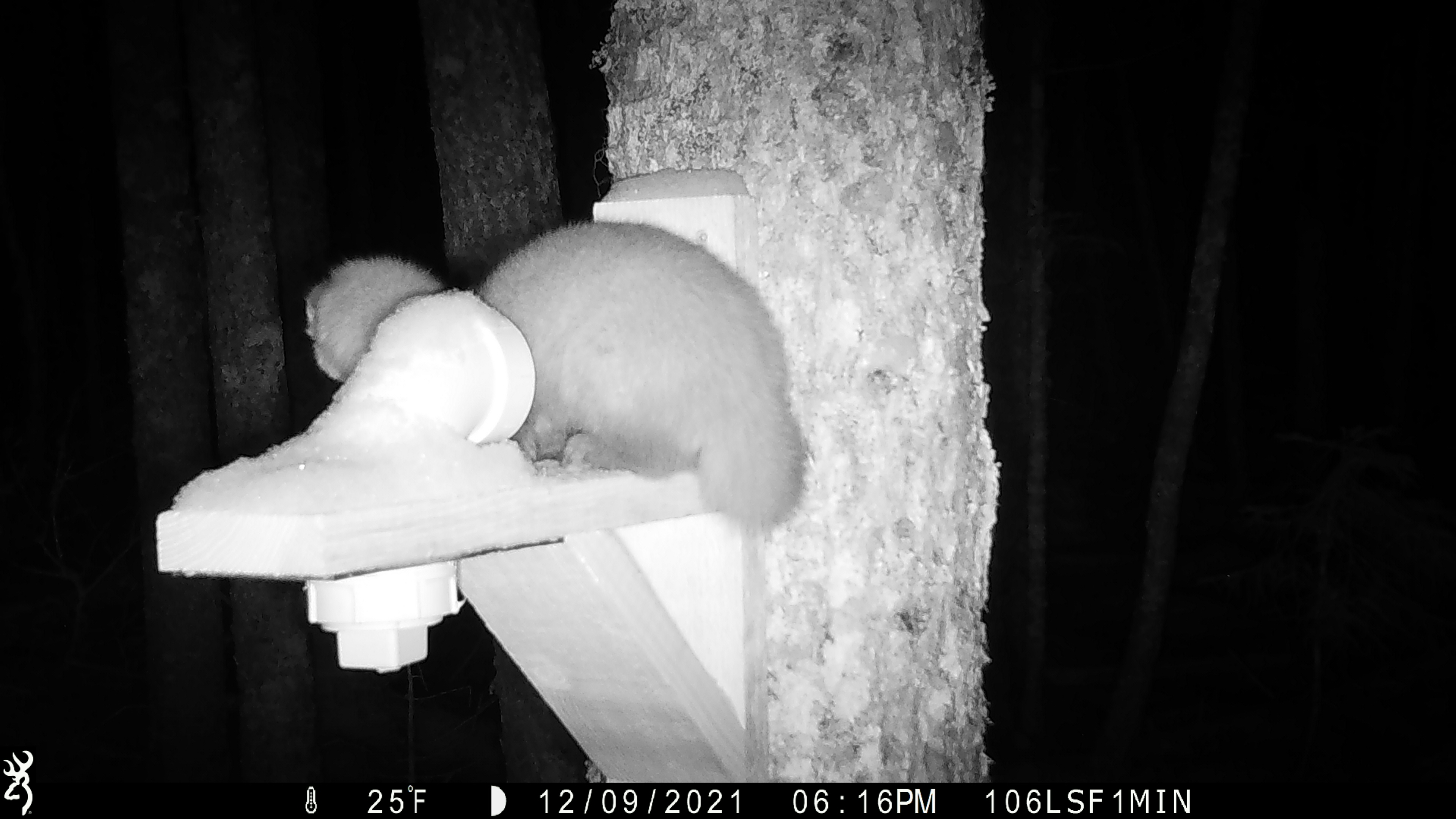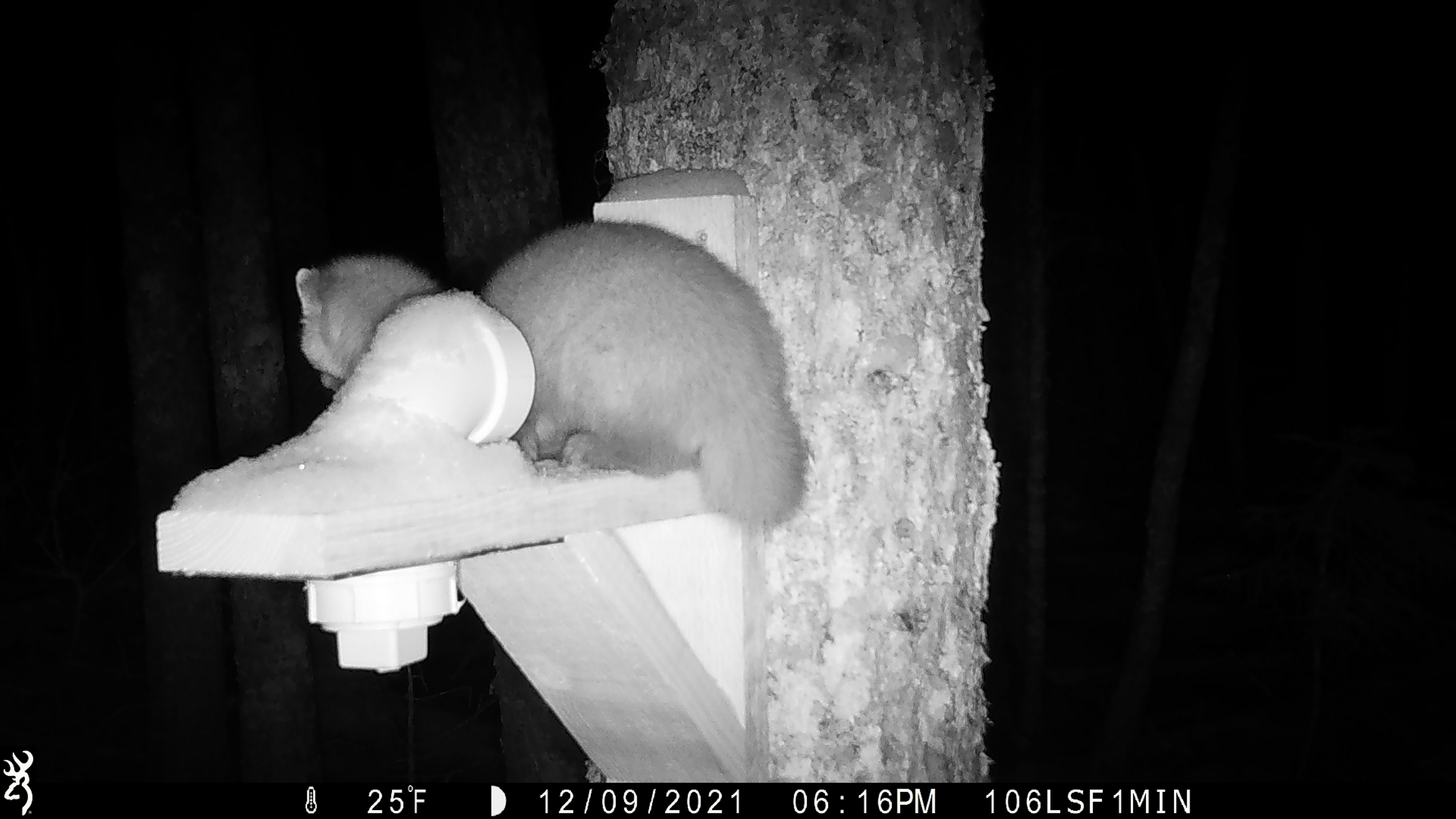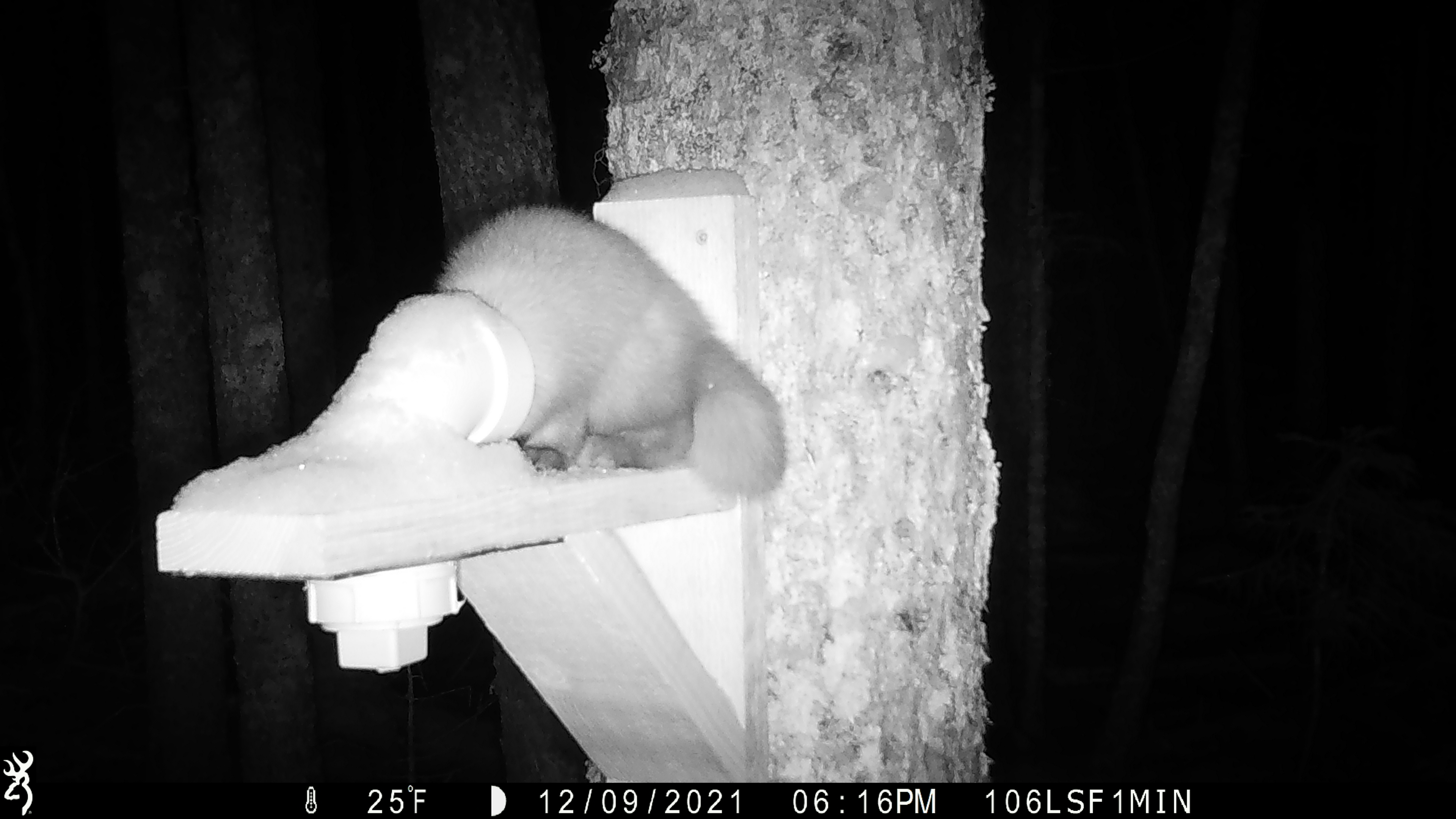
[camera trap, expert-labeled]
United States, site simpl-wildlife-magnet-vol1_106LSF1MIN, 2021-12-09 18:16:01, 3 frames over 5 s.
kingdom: Animalia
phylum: Chordata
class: Mammalia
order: Carnivora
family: Mustelidae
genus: Martes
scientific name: Martes americana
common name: american marten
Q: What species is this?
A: American marten (Martes americana).